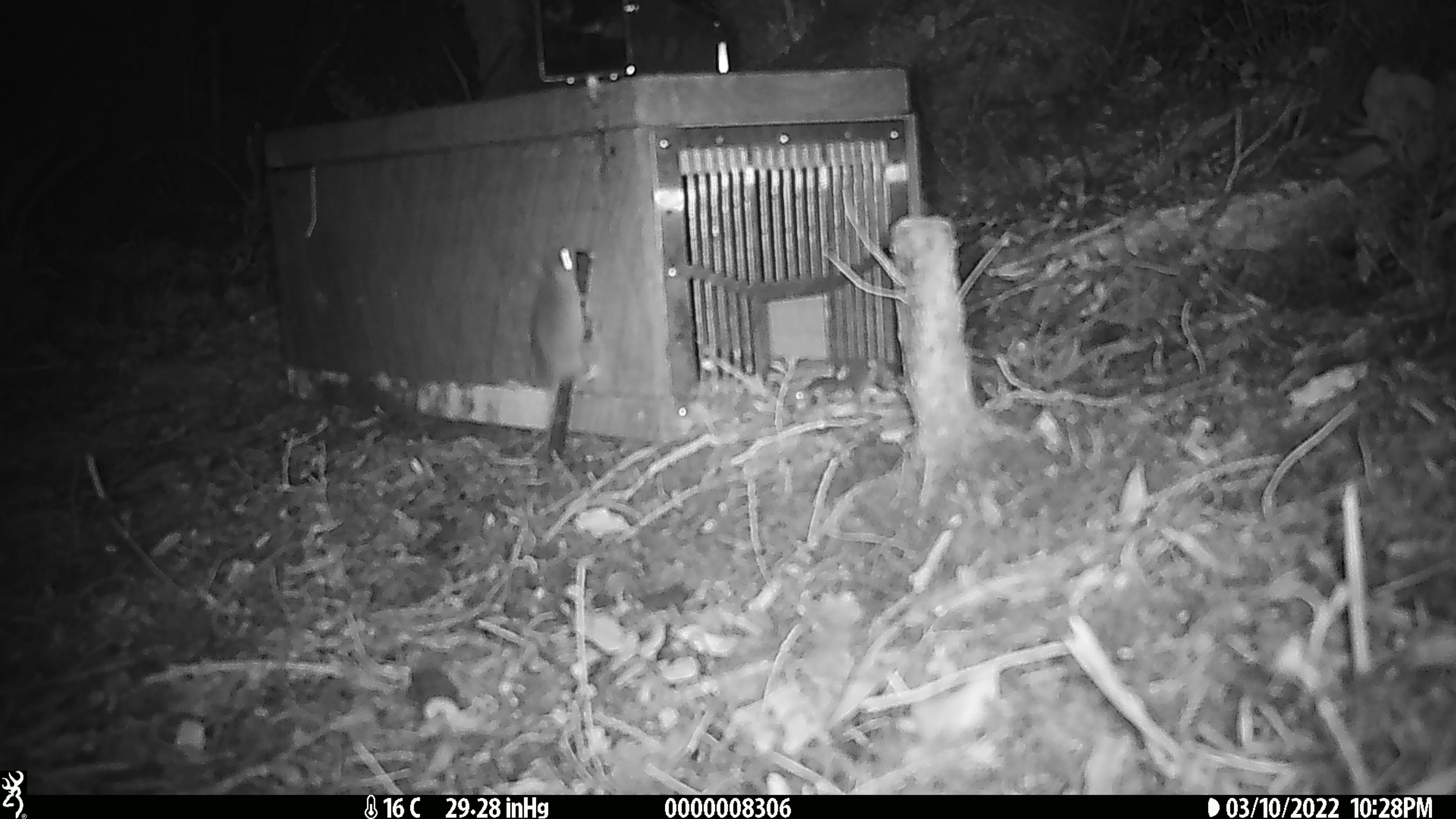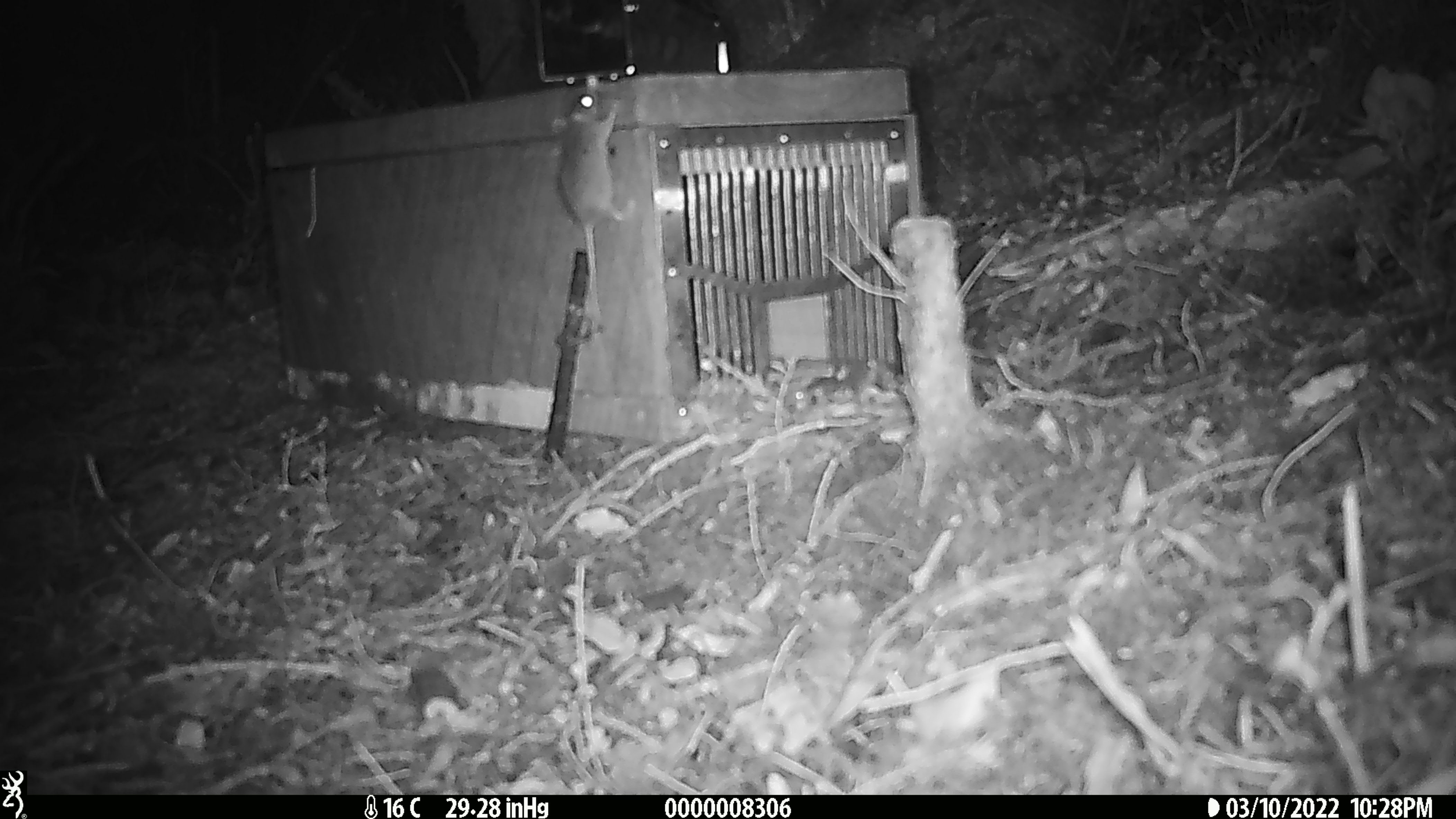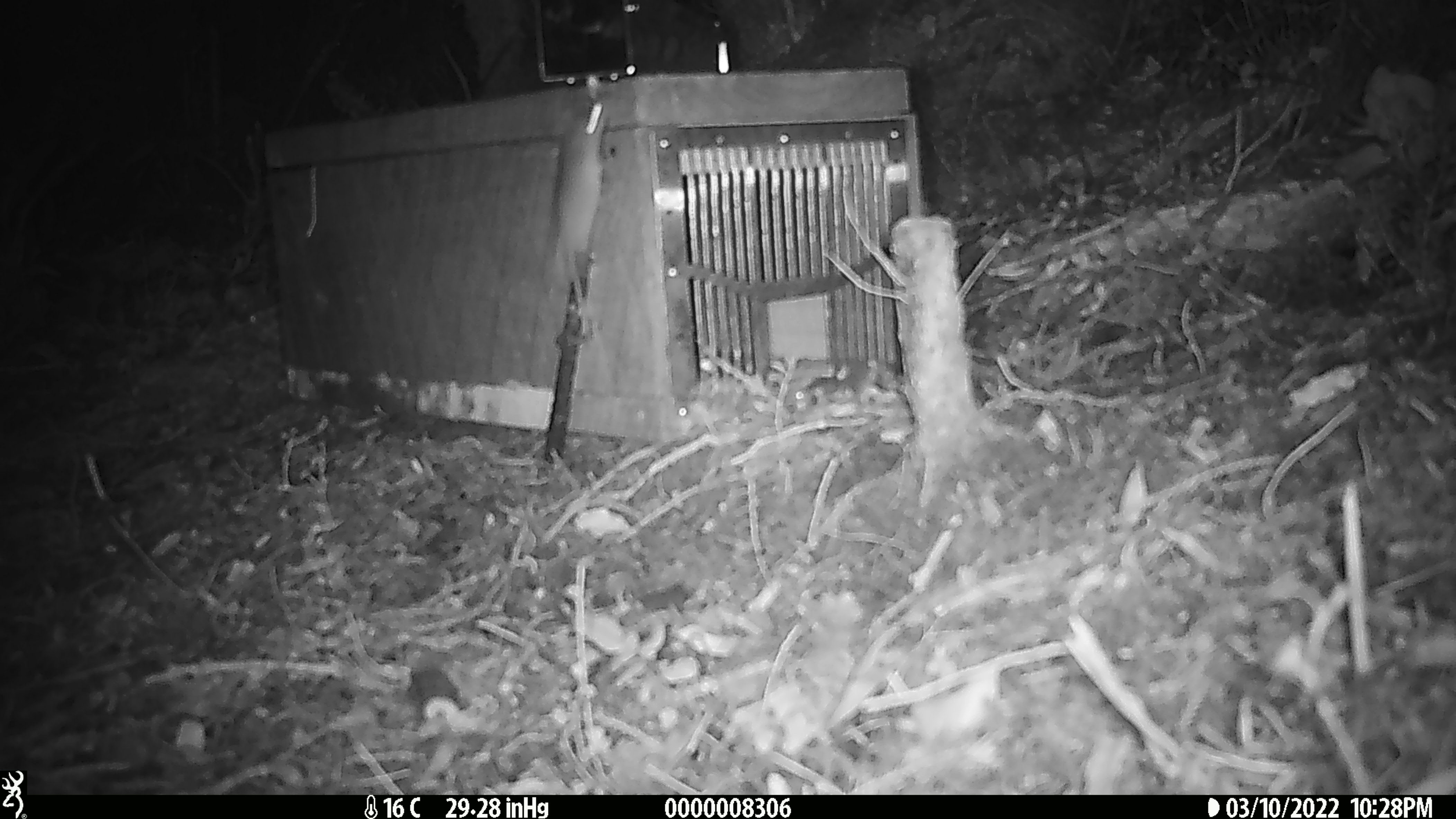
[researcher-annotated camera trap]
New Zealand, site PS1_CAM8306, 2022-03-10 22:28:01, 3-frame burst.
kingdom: Animalia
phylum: Chordata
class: Mammalia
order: Rodentia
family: Muridae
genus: Mus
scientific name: Mus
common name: mouse